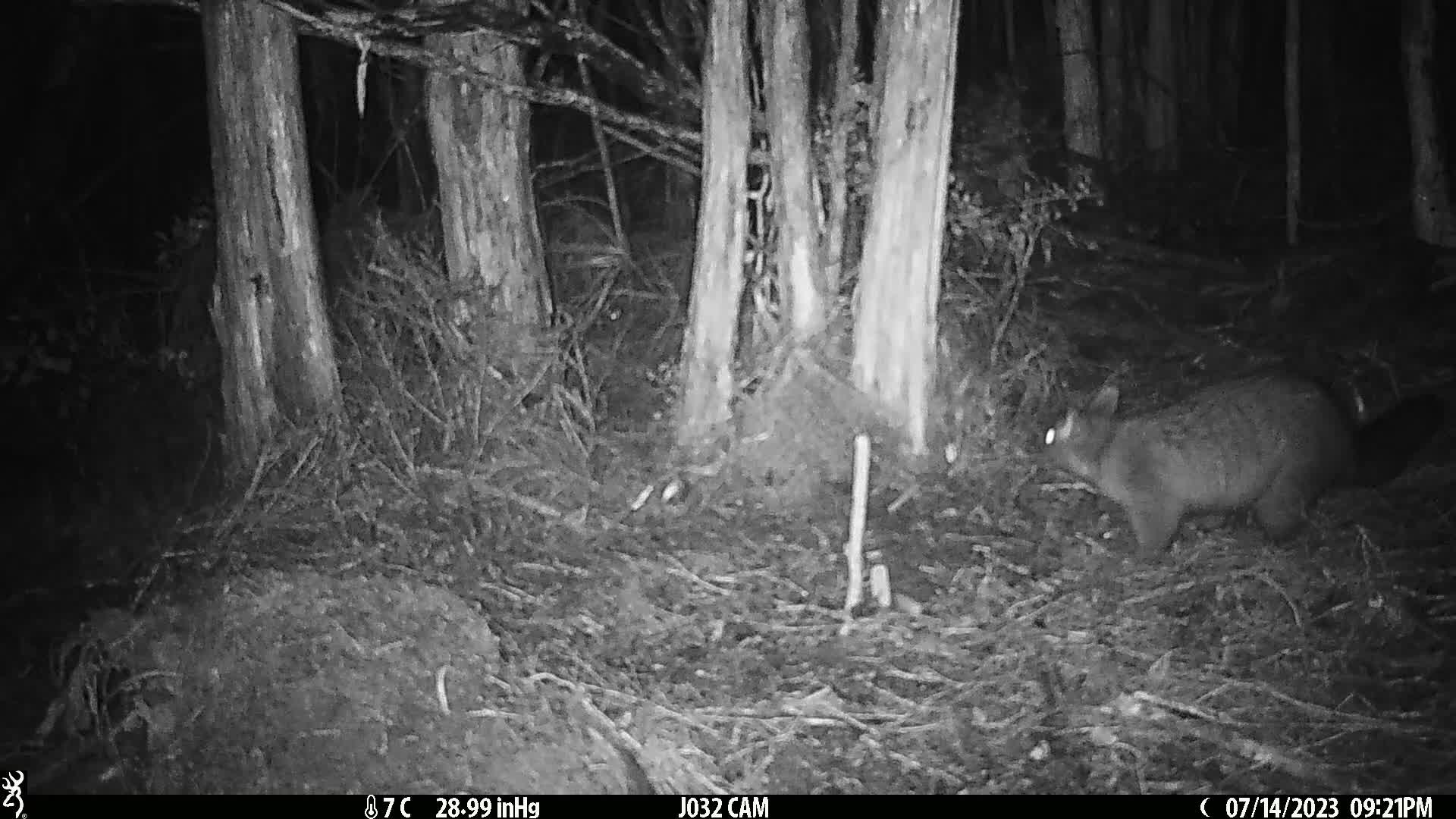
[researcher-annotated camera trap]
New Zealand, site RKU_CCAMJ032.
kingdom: Animalia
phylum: Chordata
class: Mammalia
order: Diprotodontia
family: Phalangeridae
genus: Trichosurus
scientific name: Trichosurus vulpecula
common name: common brushtail possum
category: possum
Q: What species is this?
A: Possum (common brushtail possum) (Trichosurus vulpecula).